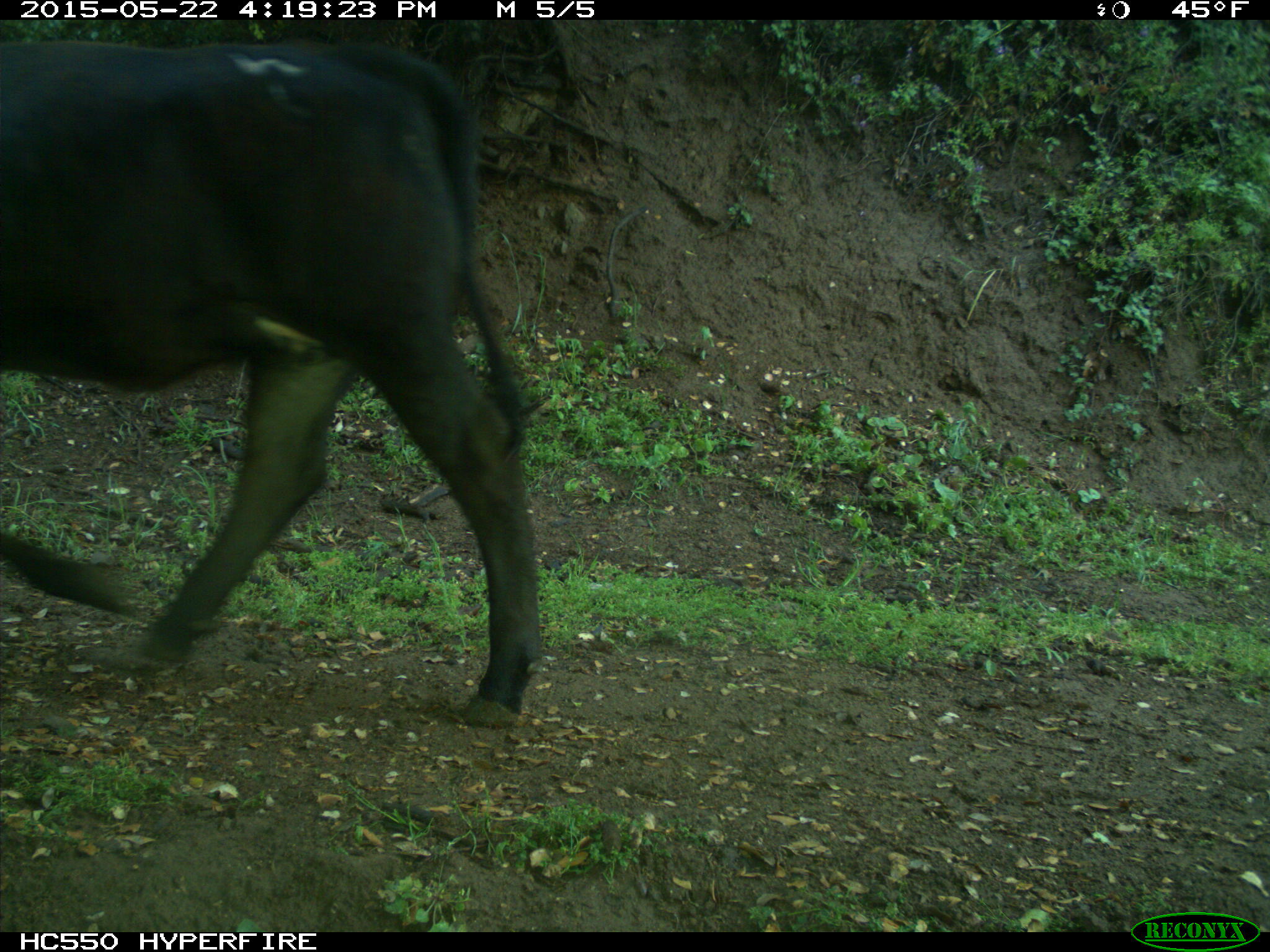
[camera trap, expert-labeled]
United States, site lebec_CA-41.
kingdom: Animalia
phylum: Chordata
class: Mammalia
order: Artiodactyla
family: Bovidae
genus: Bos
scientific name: Bos taurus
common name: domestic cow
Bos taurus (domestic cow).